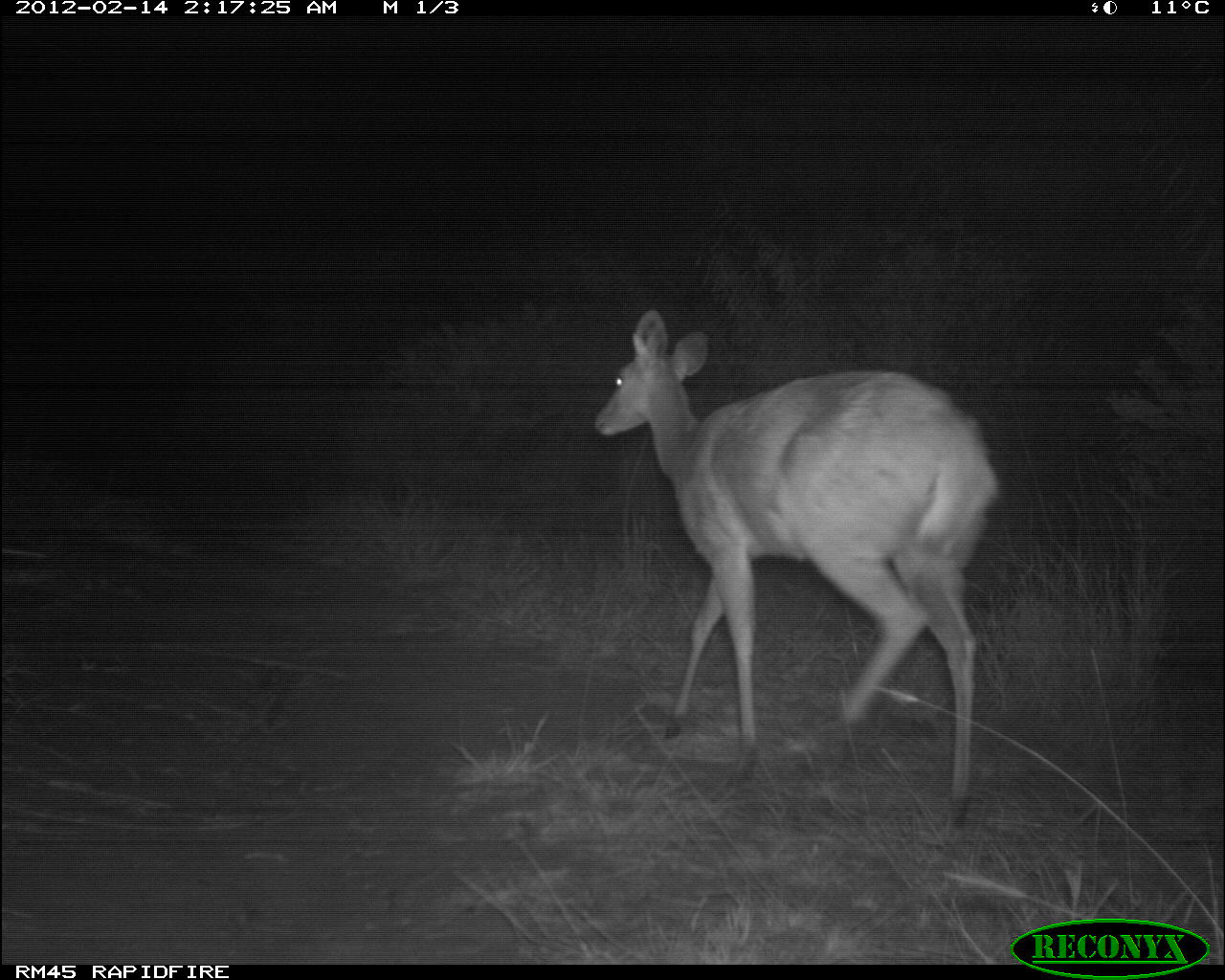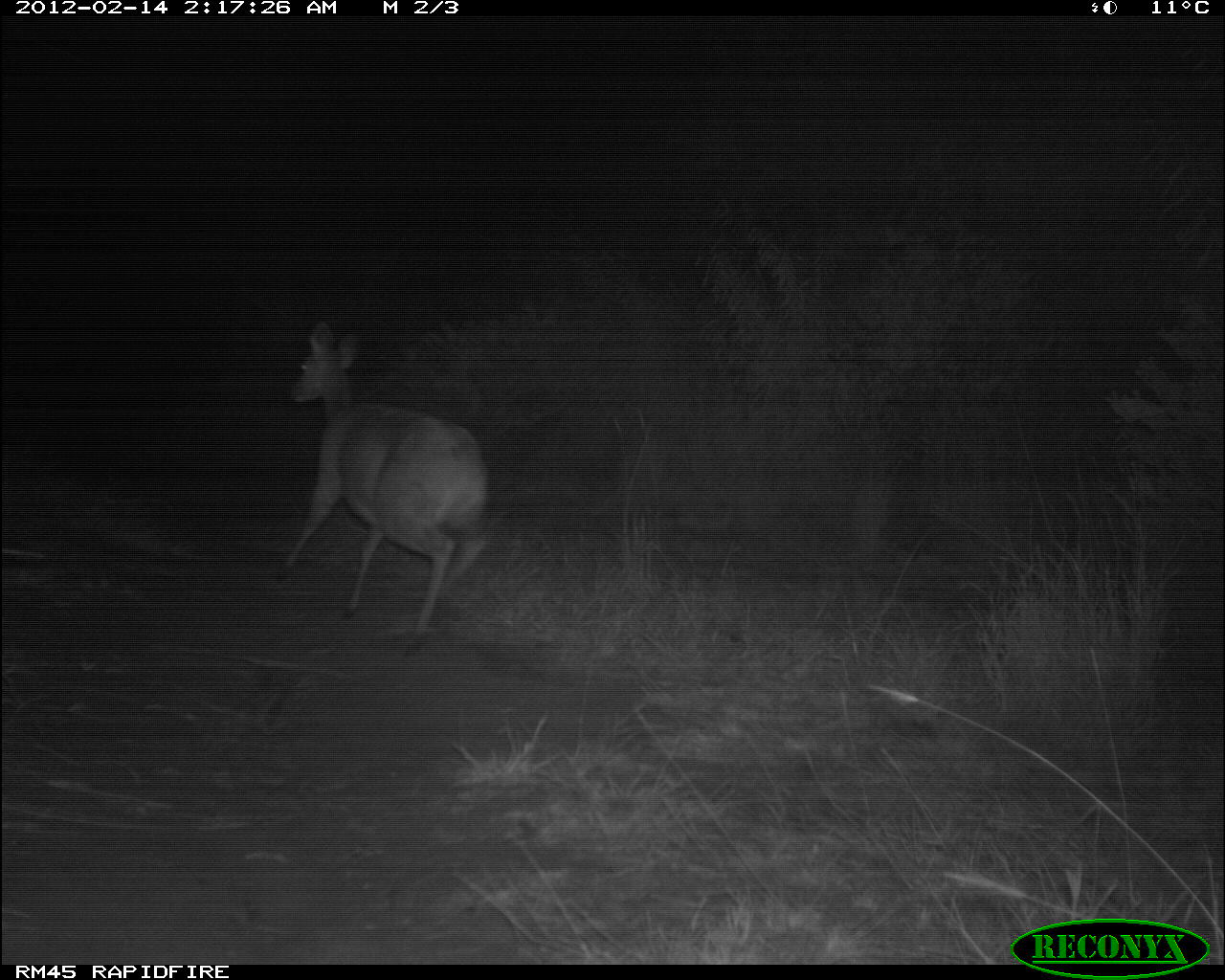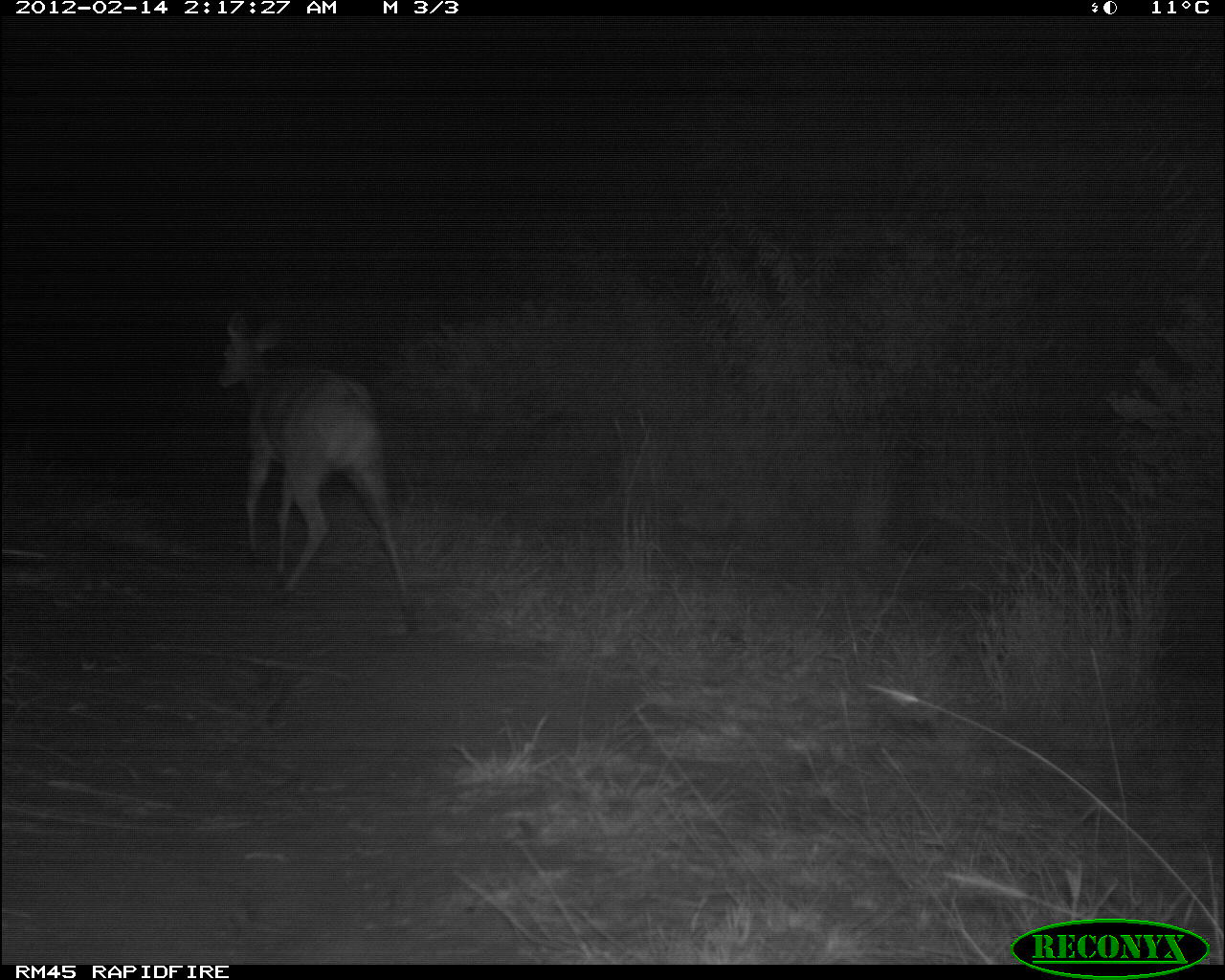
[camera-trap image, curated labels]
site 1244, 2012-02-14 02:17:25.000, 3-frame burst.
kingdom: Animalia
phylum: Chordata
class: Mammalia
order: Artiodactyla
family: Bovidae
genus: Tragelaphus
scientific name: Tragelaphus scriptus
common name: bushbuck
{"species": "Tragelaphus scriptus (bushbuck)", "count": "1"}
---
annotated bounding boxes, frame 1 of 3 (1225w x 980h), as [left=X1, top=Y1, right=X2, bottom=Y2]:
tragelaphus scriptus: [left=593, top=305, right=1000, bottom=829]; [left=42, top=143, right=317, bottom=517]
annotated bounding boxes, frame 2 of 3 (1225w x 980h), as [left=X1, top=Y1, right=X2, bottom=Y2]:
tragelaphus scriptus: [left=269, top=318, right=489, bottom=656]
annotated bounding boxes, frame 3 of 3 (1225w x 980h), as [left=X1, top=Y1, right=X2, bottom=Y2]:
tragelaphus scriptus: [left=214, top=309, right=414, bottom=632]